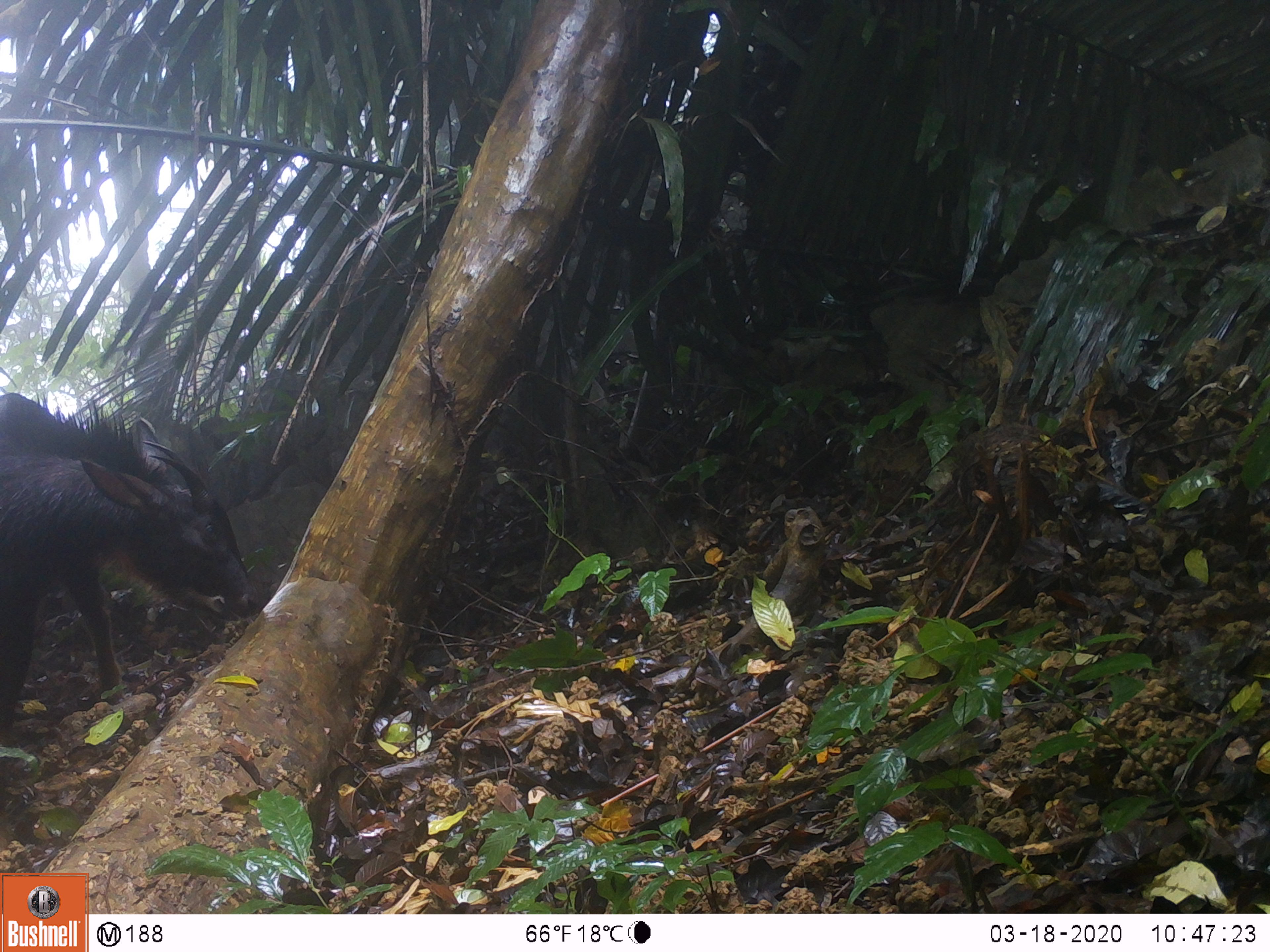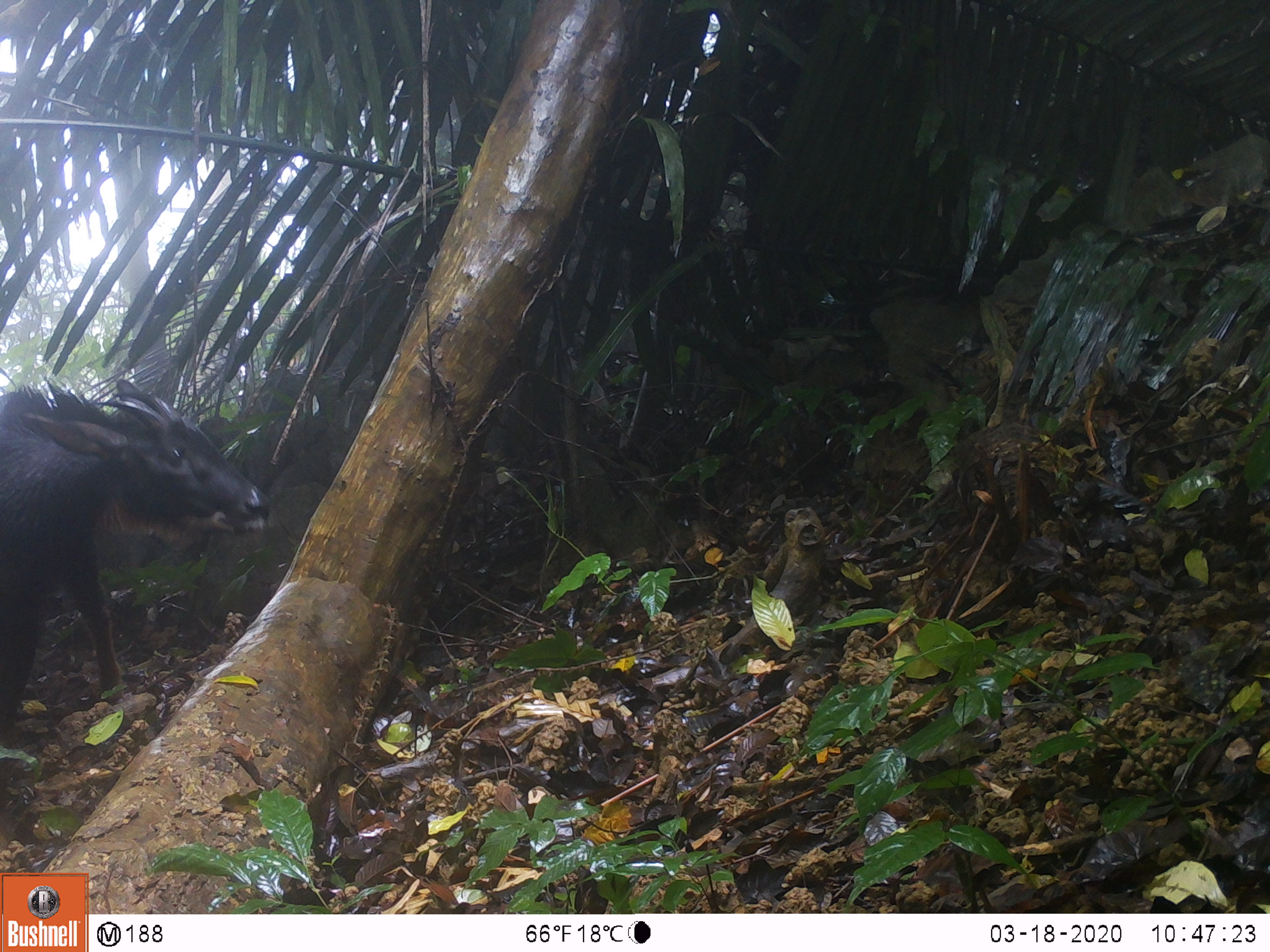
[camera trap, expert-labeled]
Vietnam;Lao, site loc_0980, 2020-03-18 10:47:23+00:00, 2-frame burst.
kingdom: Animalia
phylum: Chordata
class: Mammalia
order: Artiodactyla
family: Bovidae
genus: Capricornis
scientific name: Capricornis sumatraensis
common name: chinese serow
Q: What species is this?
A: Chinese serow (Capricornis sumatraensis).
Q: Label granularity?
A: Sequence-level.